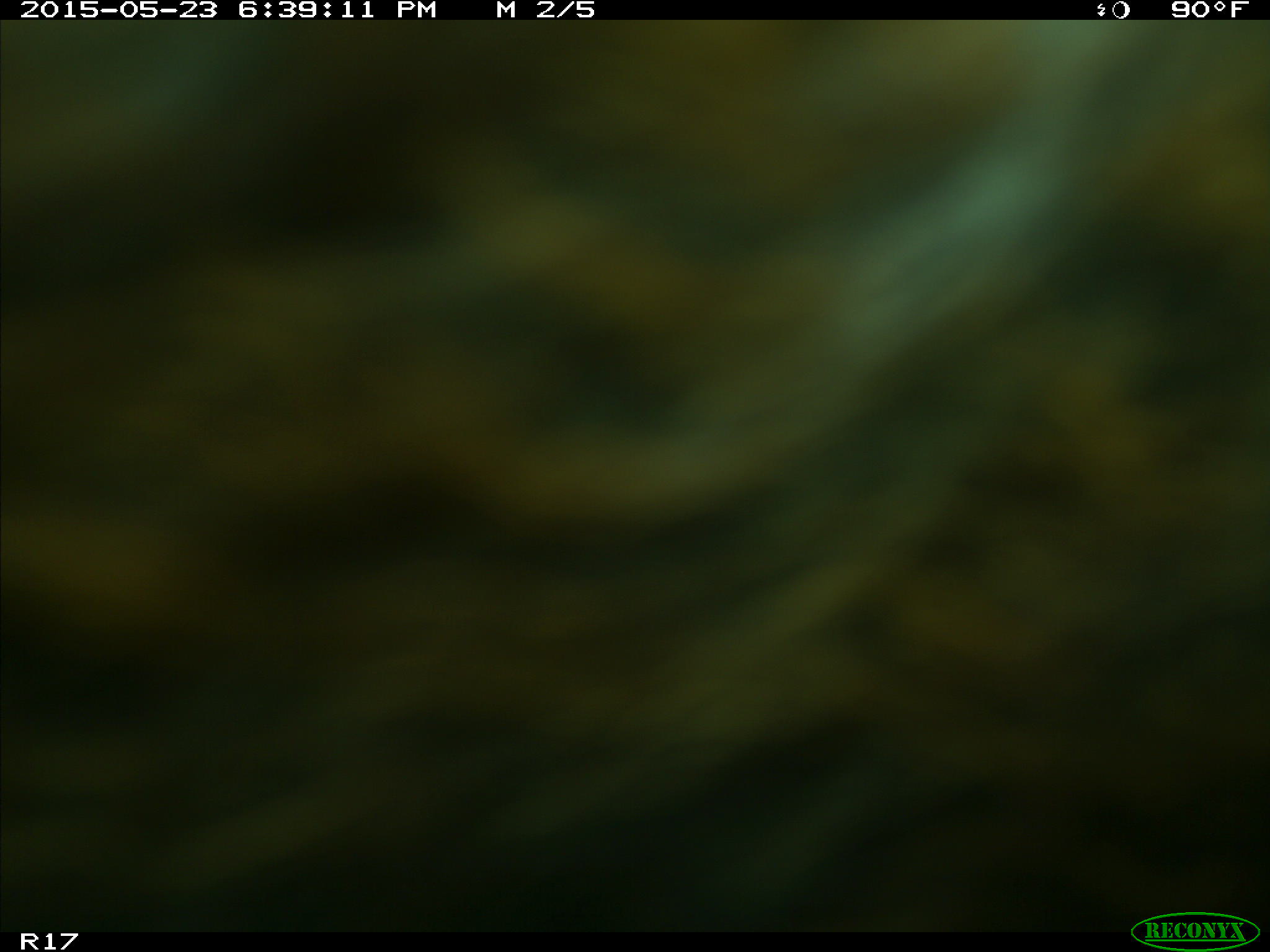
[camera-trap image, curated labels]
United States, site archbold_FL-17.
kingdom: Animalia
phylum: Chordata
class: Mammalia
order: Artiodactyla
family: Bovidae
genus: Bos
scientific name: Bos taurus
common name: domestic cow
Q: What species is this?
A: Bos taurus (domestic cow).